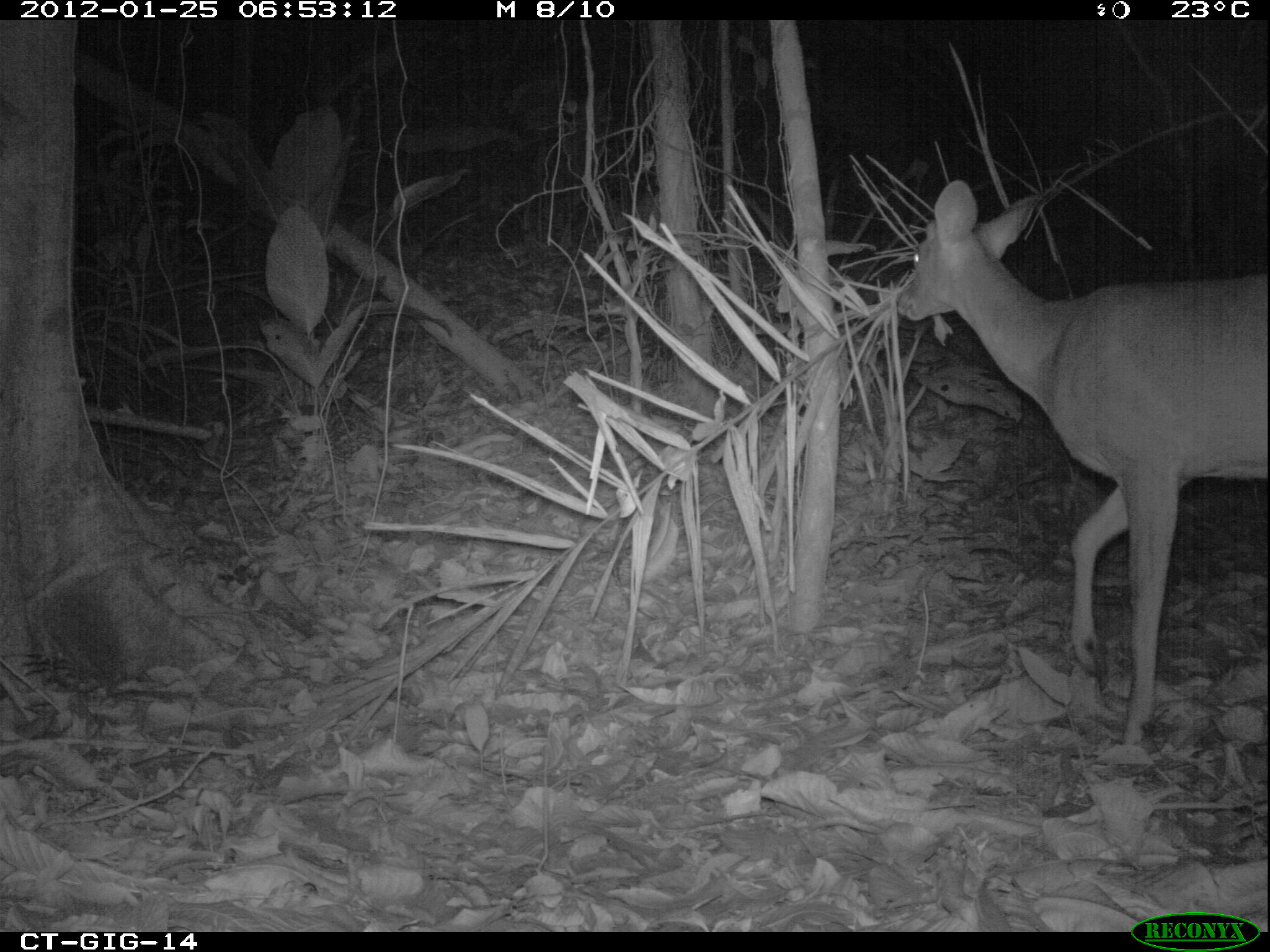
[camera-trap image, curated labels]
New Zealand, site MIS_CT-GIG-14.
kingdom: Animalia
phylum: Chordata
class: Mammalia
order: Artiodactyla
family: Cervidae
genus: Odocoileus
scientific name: Odocoileus virginianus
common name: white-tailed deer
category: white tailed deer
White tailed deer (white-tailed deer) (Odocoileus virginianus).